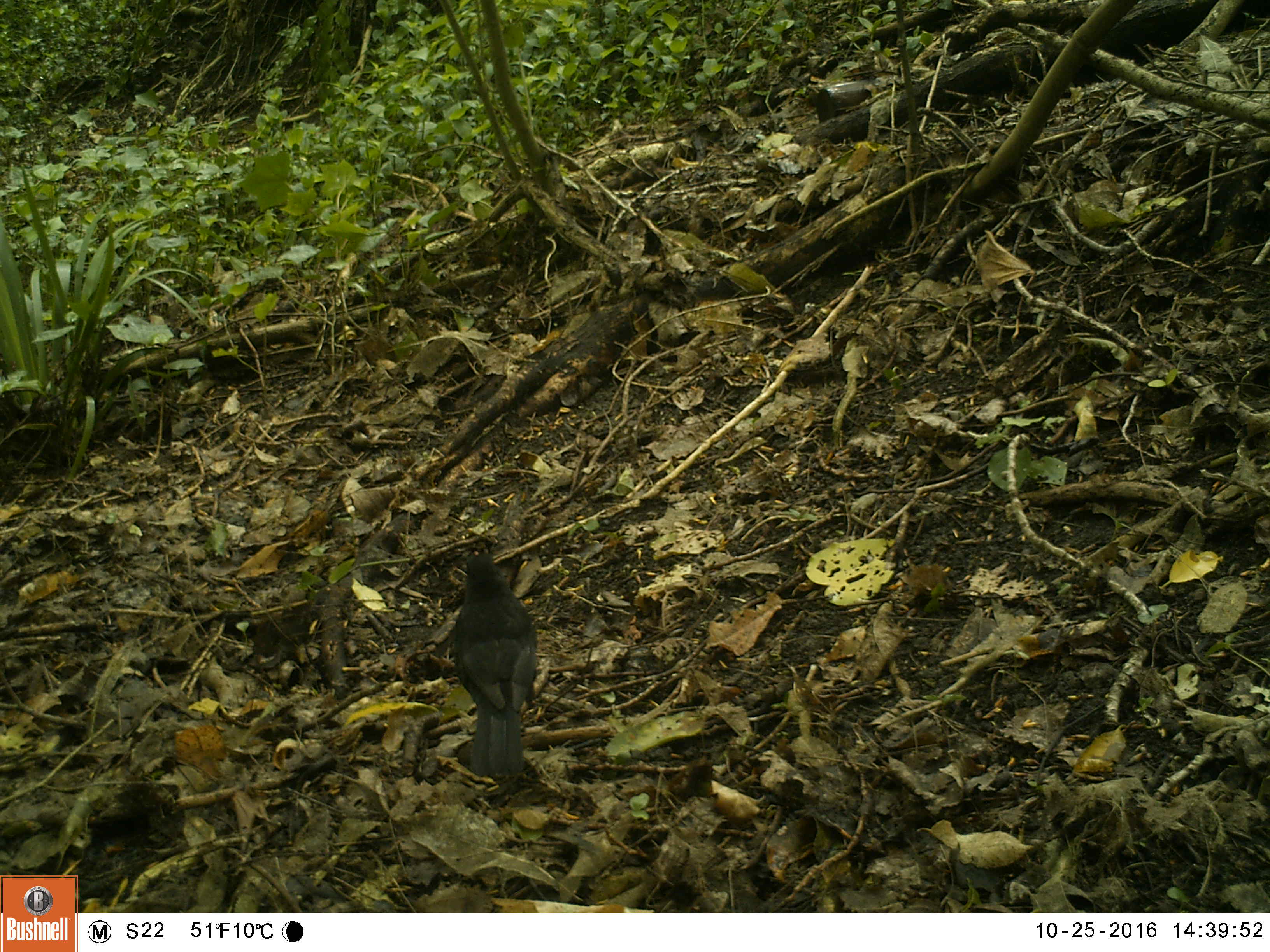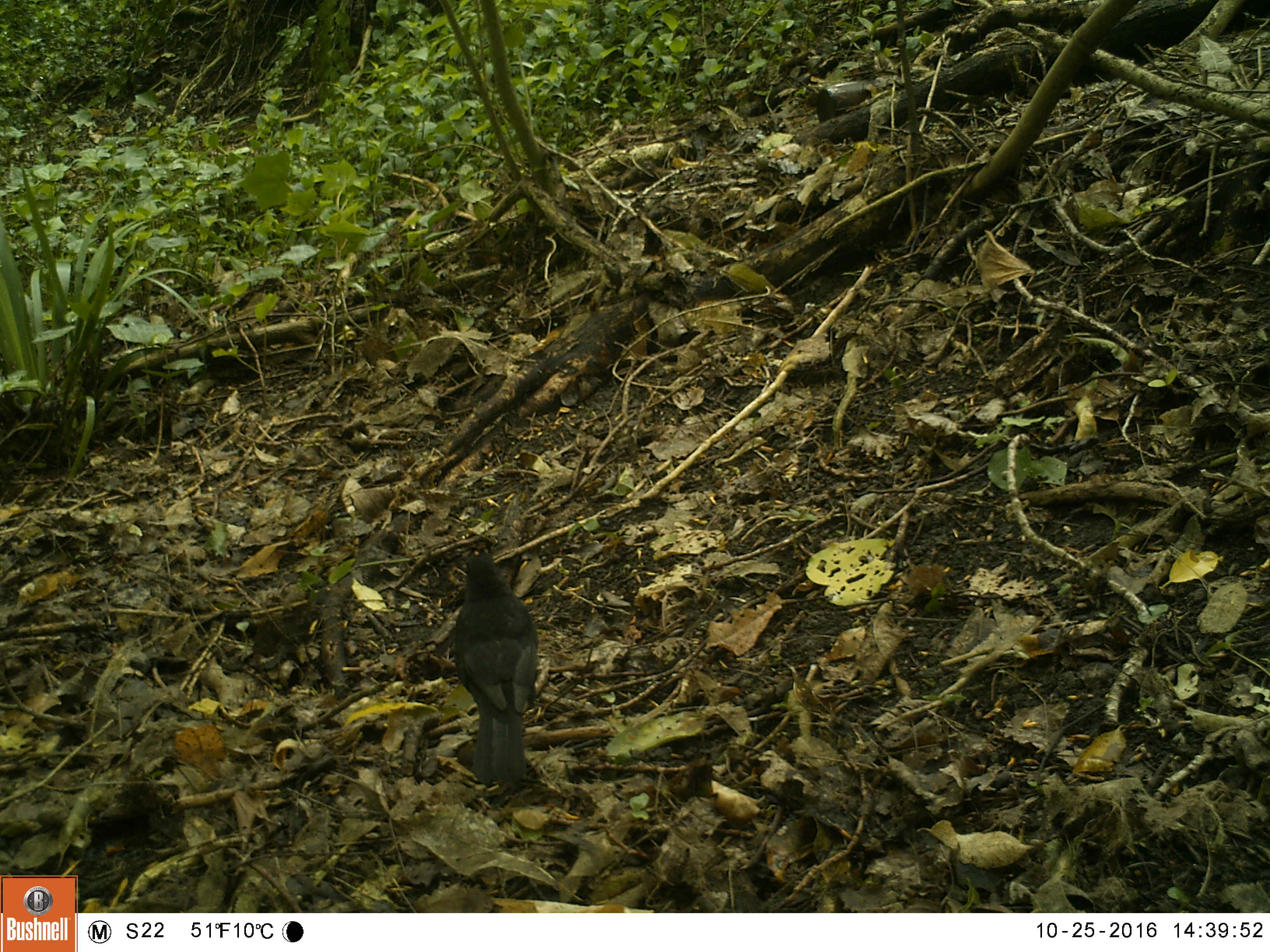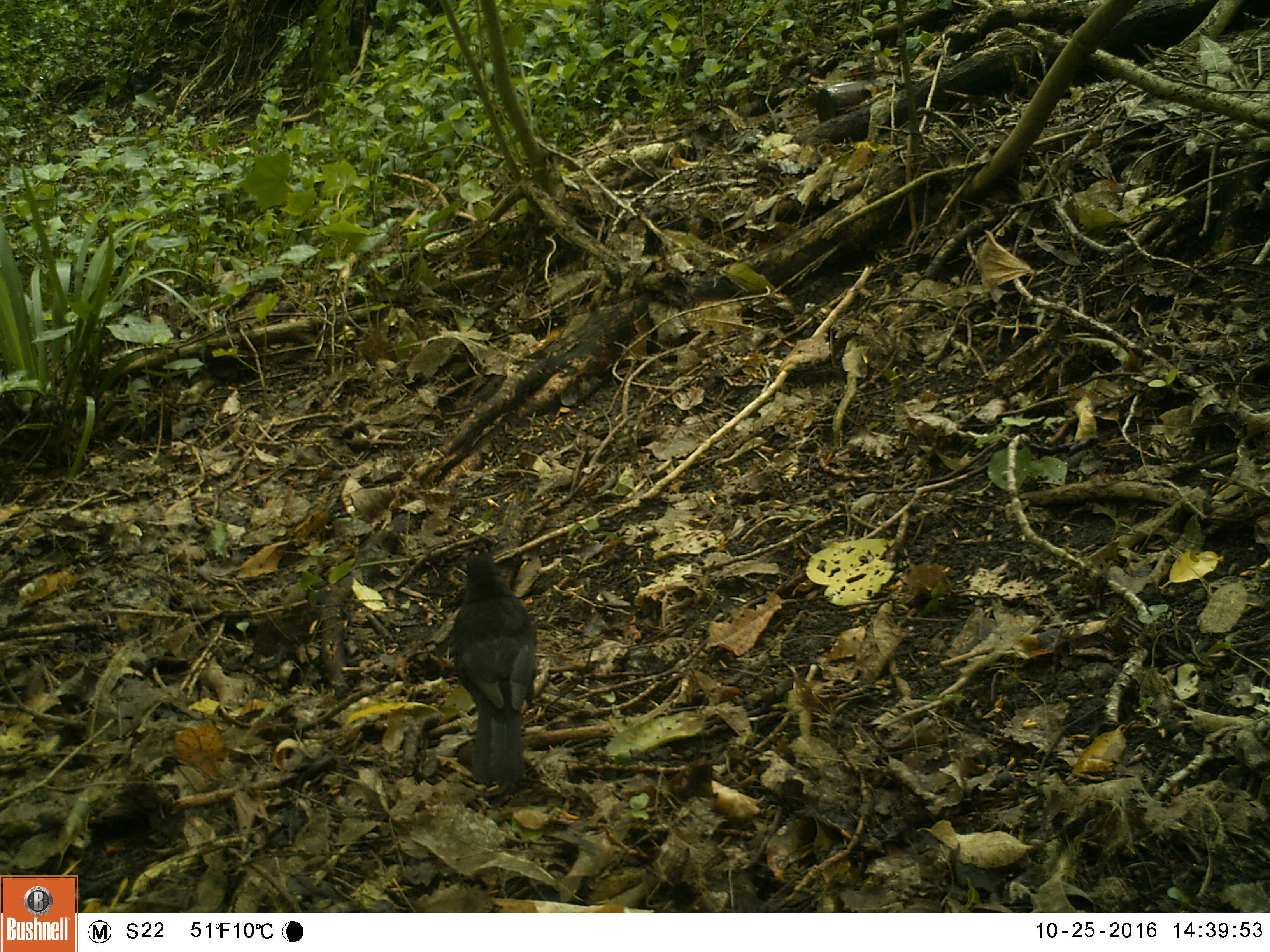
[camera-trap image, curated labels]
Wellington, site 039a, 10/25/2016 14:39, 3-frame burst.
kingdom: Animalia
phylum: Chordata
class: Aves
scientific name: Aves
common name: bird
Bird (Aves).